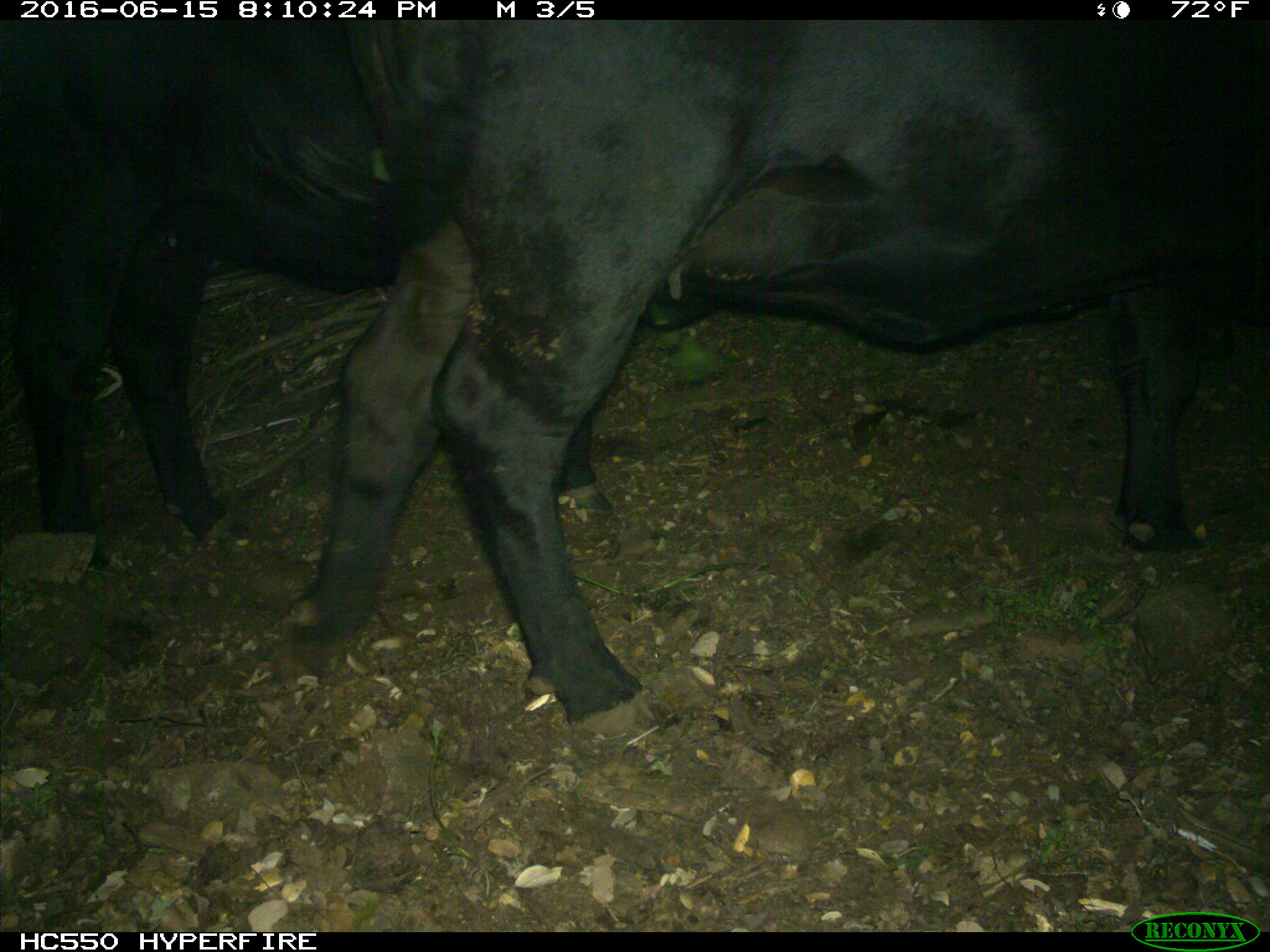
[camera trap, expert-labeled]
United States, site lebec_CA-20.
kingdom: Animalia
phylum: Chordata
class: Mammalia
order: Artiodactyla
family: Bovidae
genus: Bos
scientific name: Bos taurus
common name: domestic cow